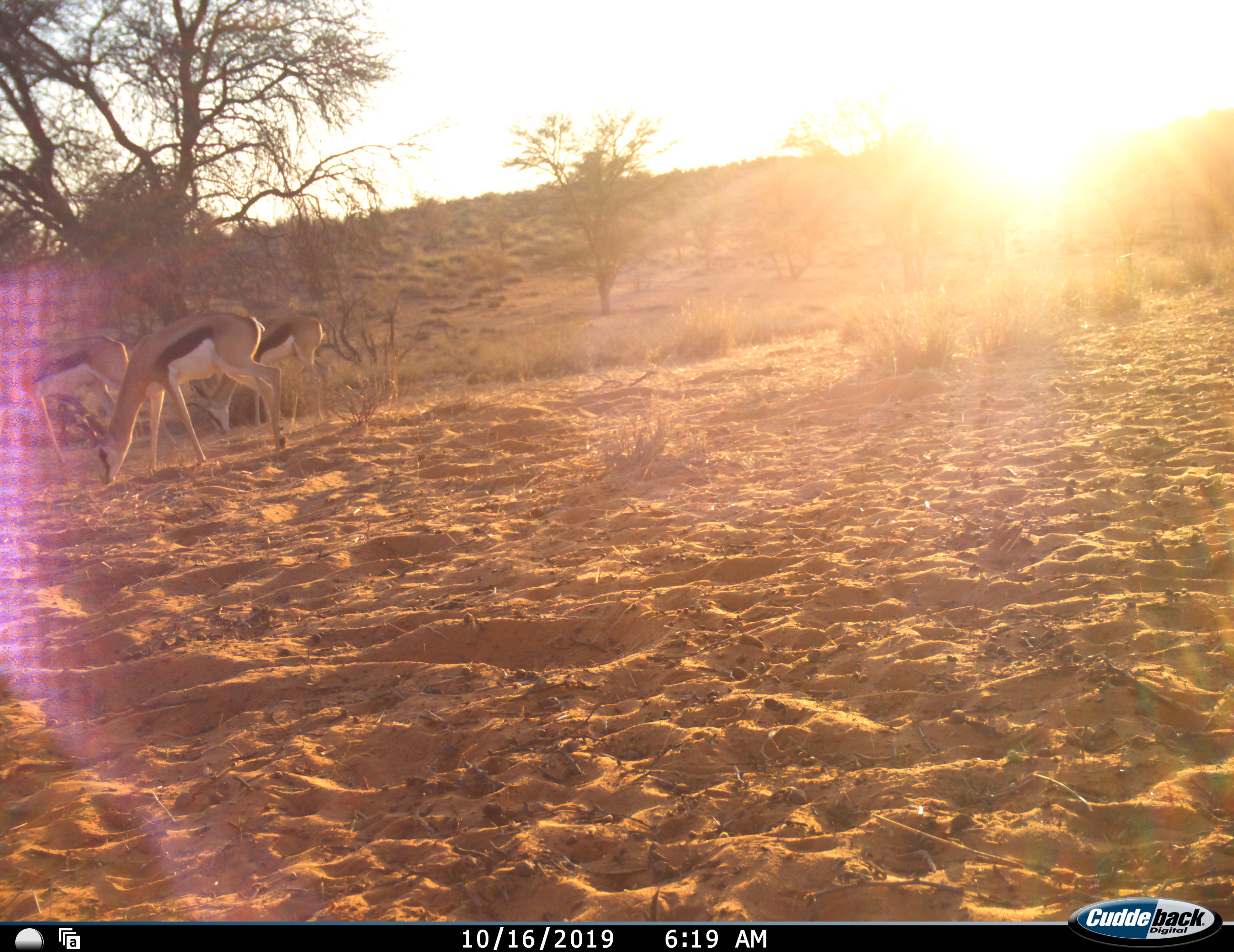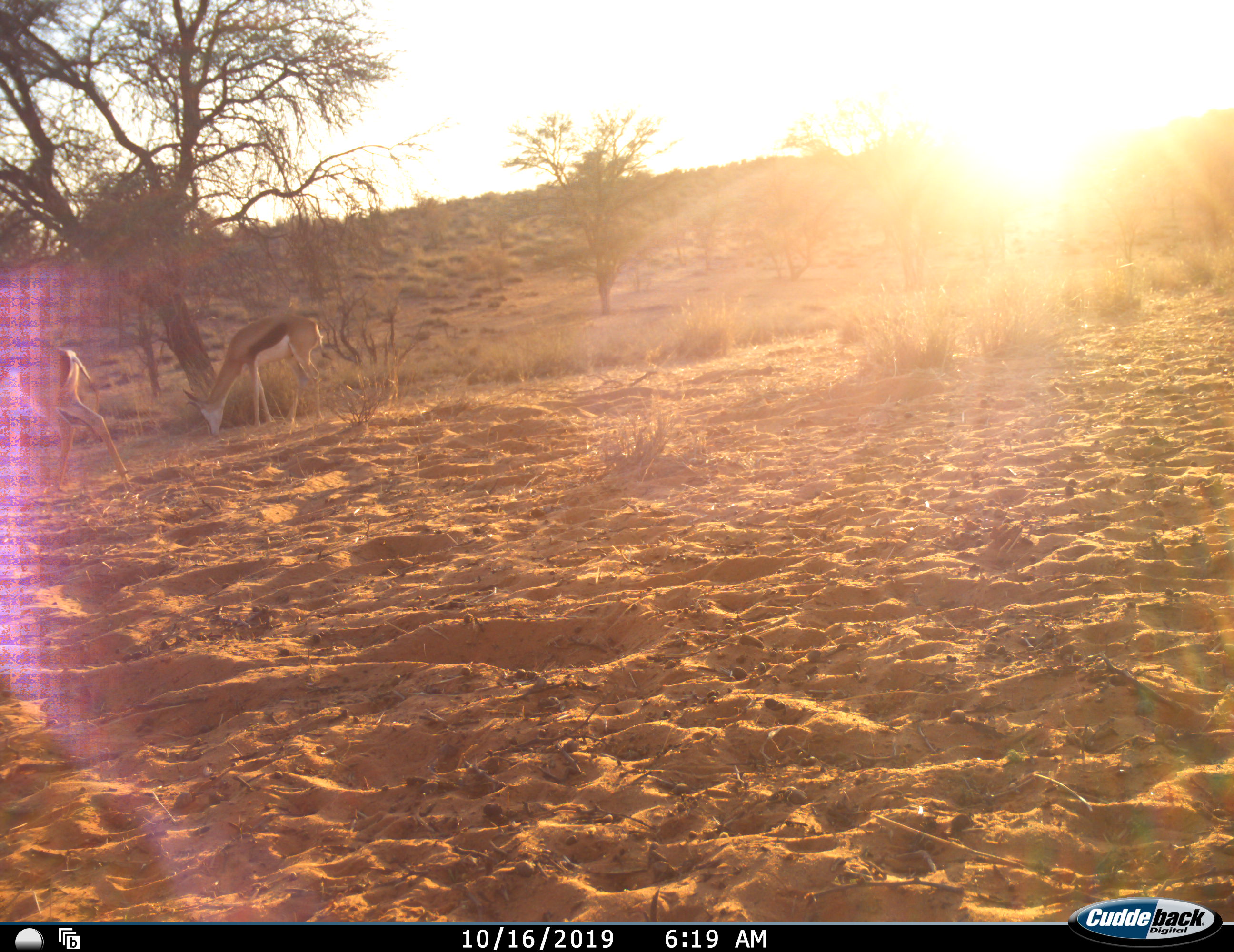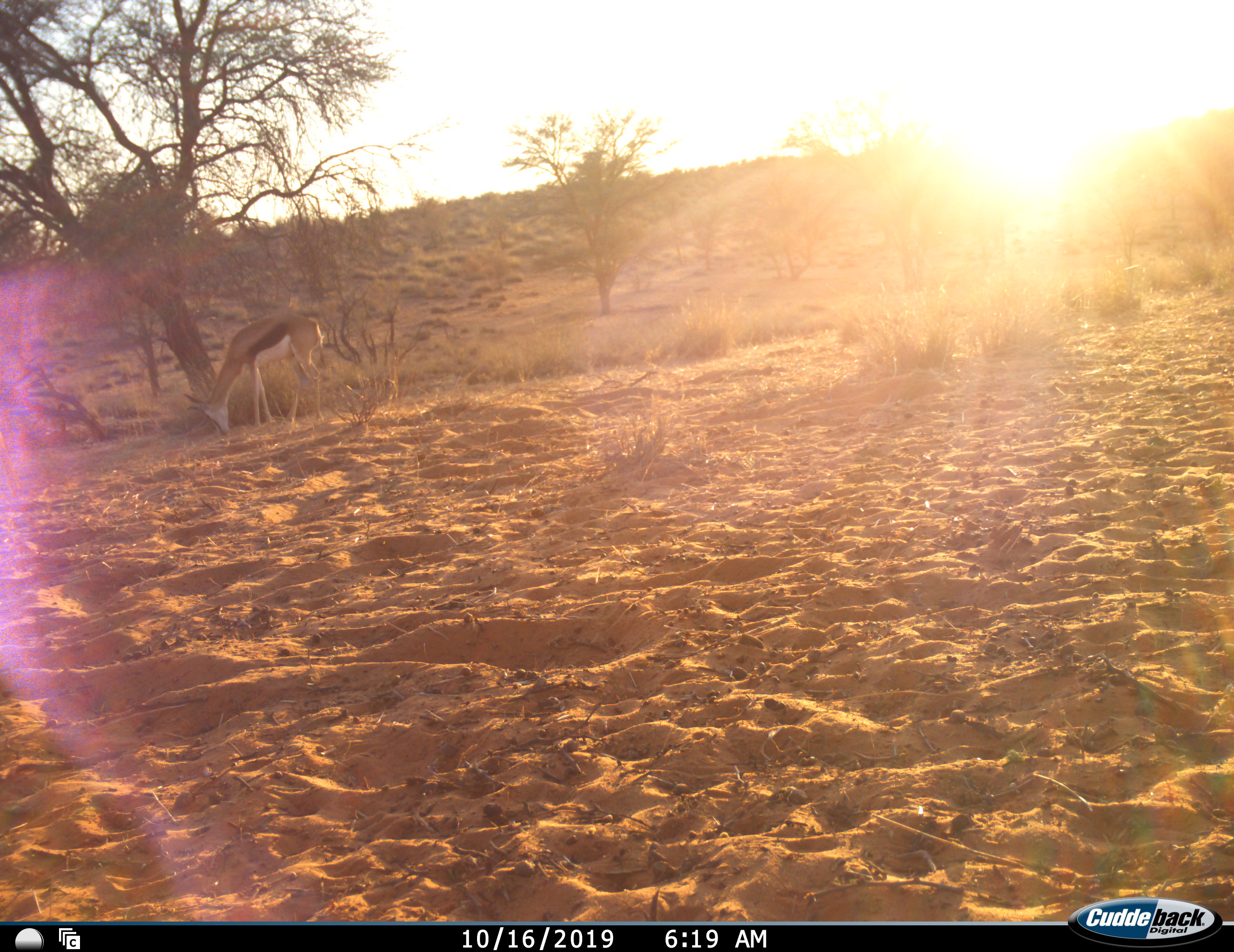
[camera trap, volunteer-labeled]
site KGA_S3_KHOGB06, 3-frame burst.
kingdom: Animalia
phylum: Chordata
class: Mammalia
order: Artiodactyla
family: Bovidae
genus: Antidorcas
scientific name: Antidorcas marsupialis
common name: springbok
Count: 3.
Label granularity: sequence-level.